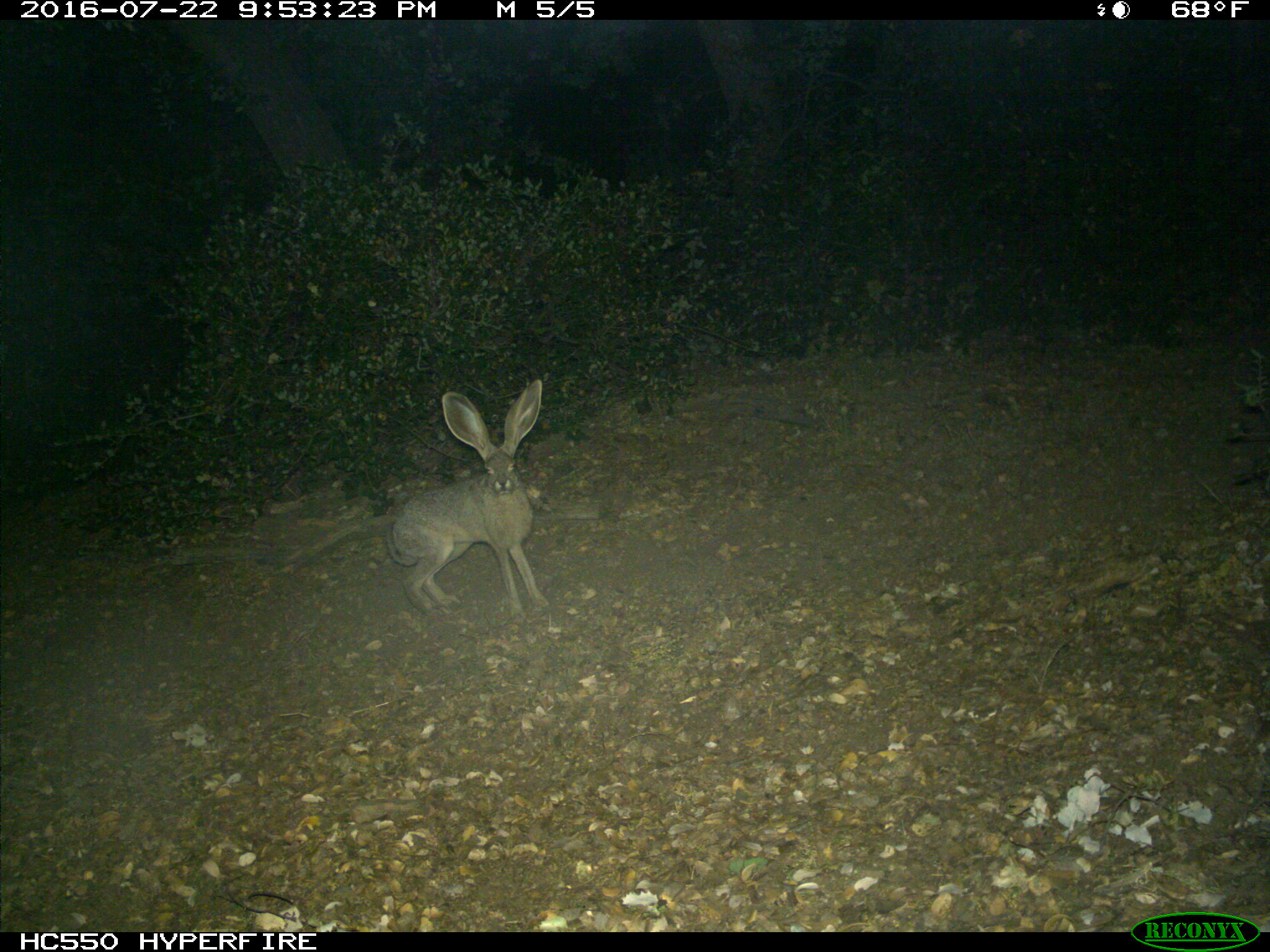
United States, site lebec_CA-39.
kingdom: Animalia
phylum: Chordata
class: Mammalia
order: Lagomorpha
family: Leporidae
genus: Lepus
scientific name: Lepus californicus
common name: black-tailed jackrabbit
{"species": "Lepus californicus (black-tailed jackrabbit)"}